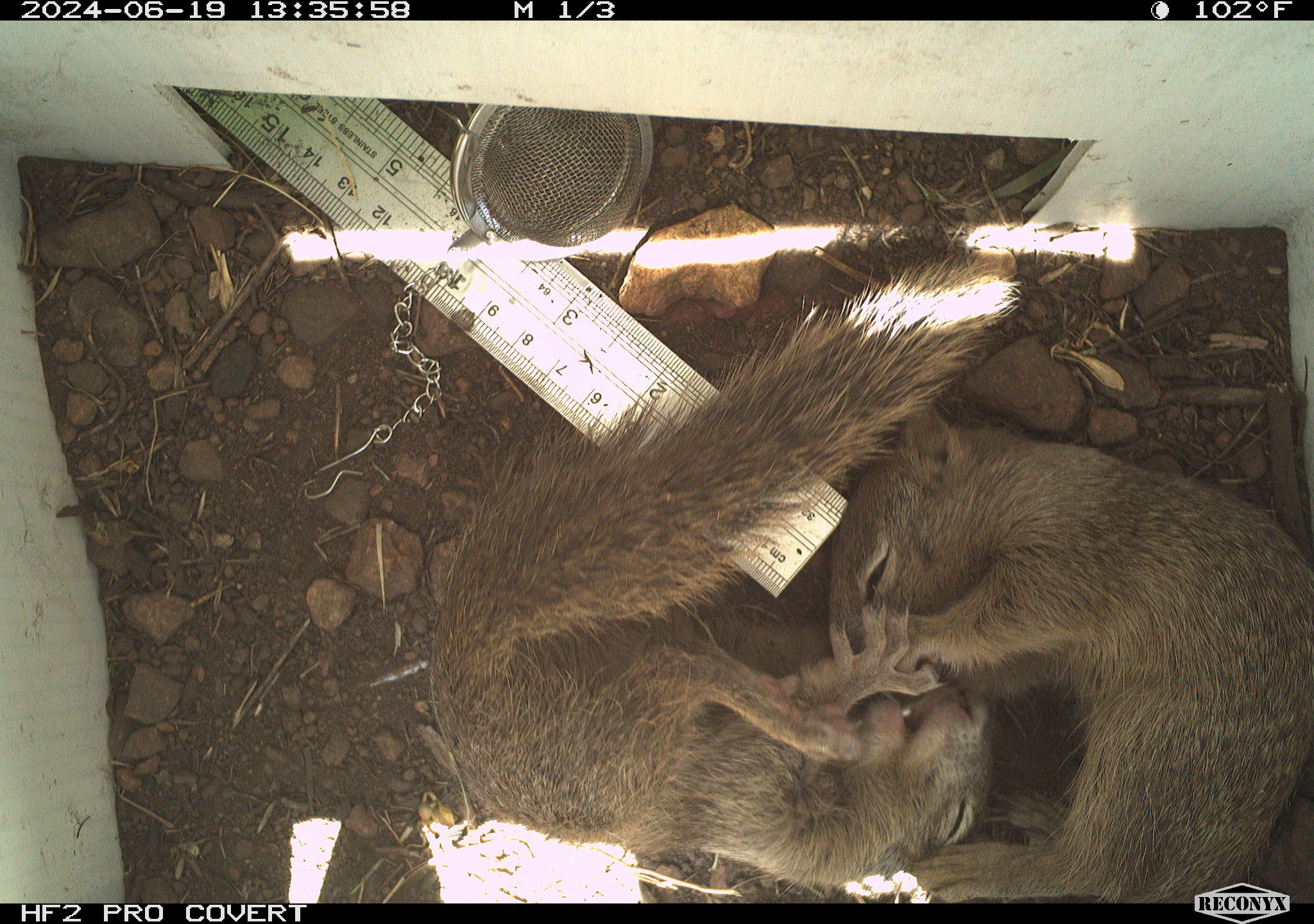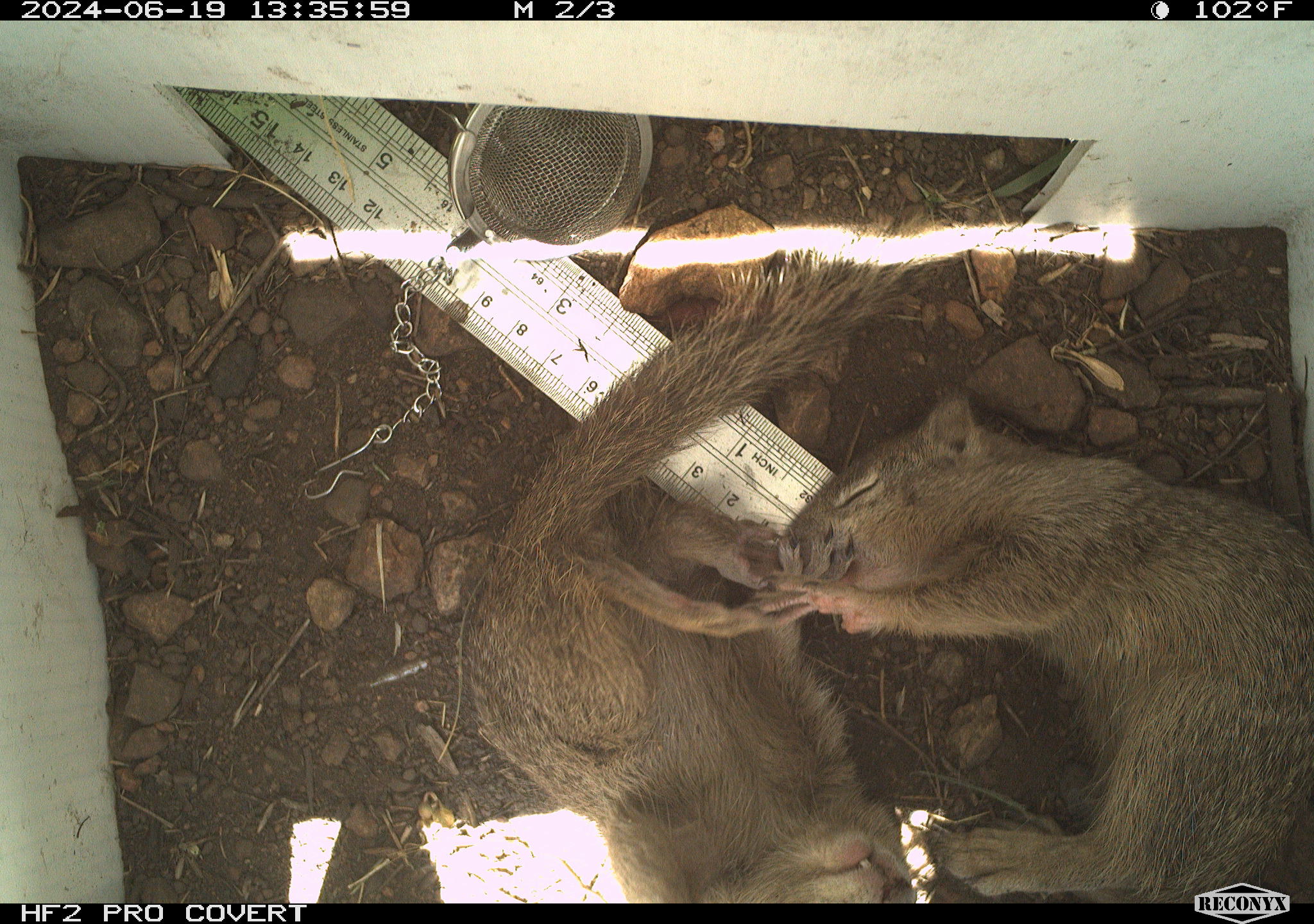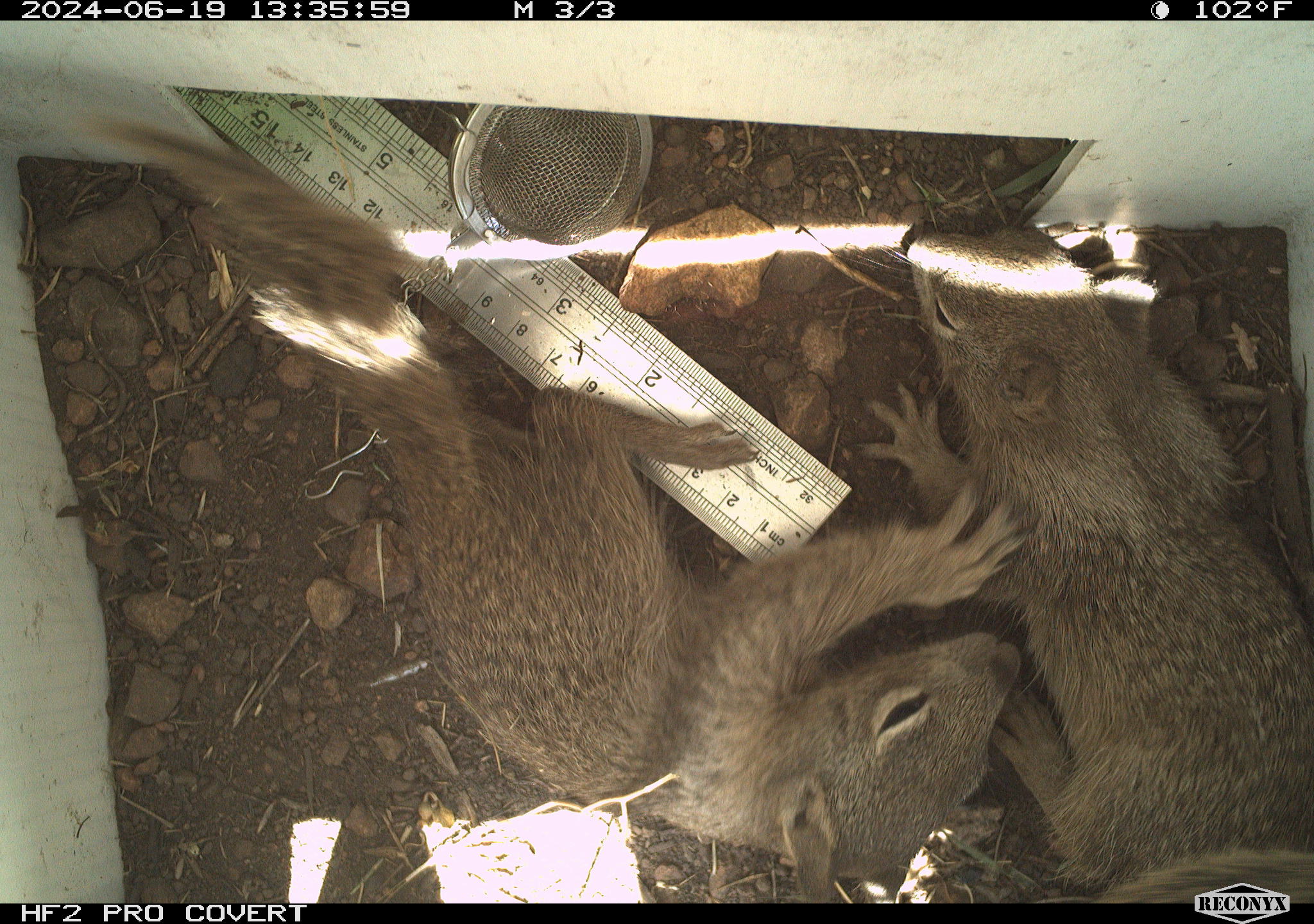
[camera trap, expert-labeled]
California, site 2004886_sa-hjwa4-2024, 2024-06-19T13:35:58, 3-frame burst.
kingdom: Animalia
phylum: Chordata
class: Mammalia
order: Rodentia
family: Sciuridae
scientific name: Sciuridae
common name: squirrels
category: sciuridae family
Sciuridae family (squirrels) (Sciuridae).